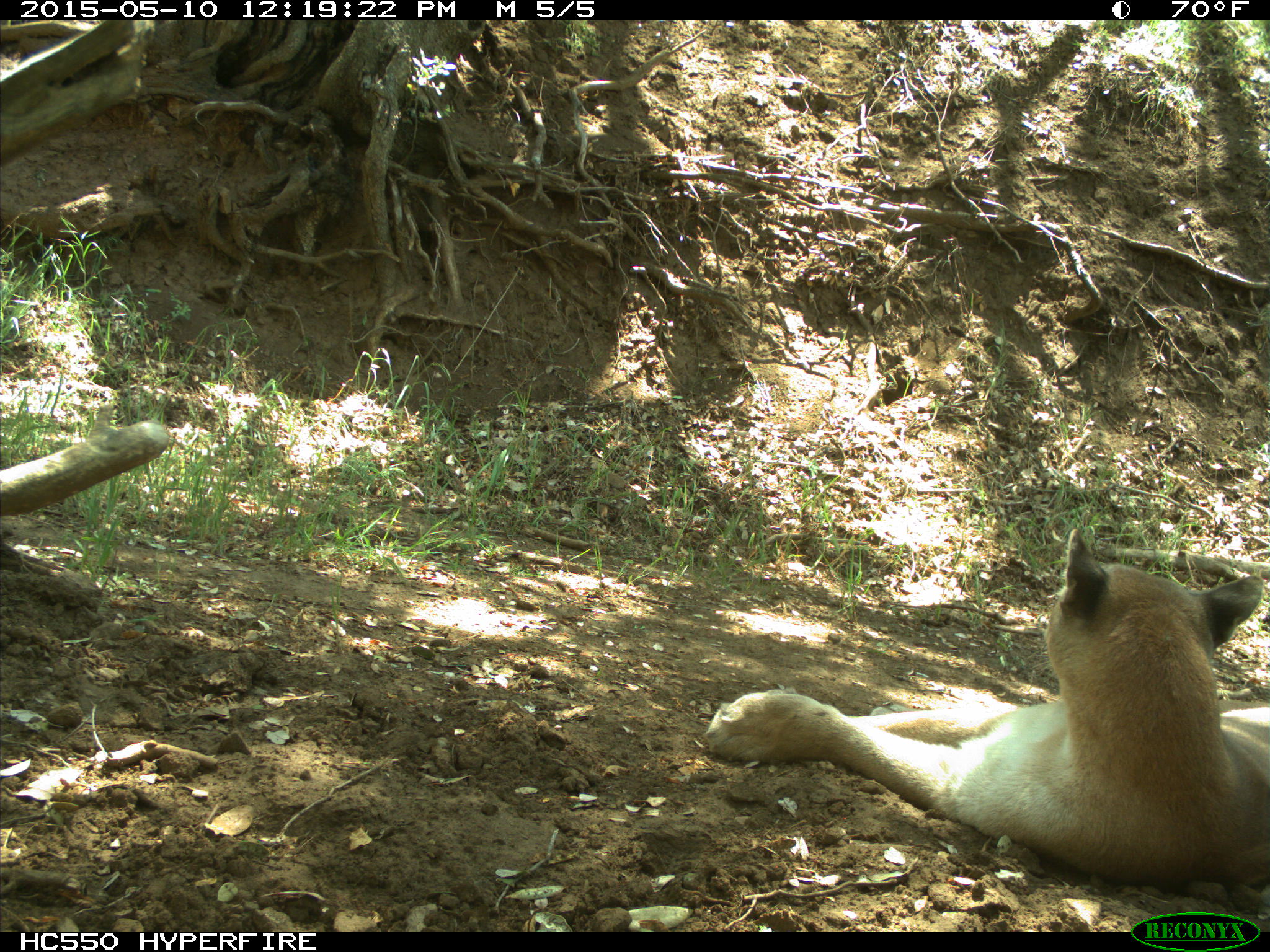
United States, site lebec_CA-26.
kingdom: Animalia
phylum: Chordata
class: Mammalia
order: Carnivora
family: Felidae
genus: Puma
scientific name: Puma concolor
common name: mountain lion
Puma concolor (mountain lion).